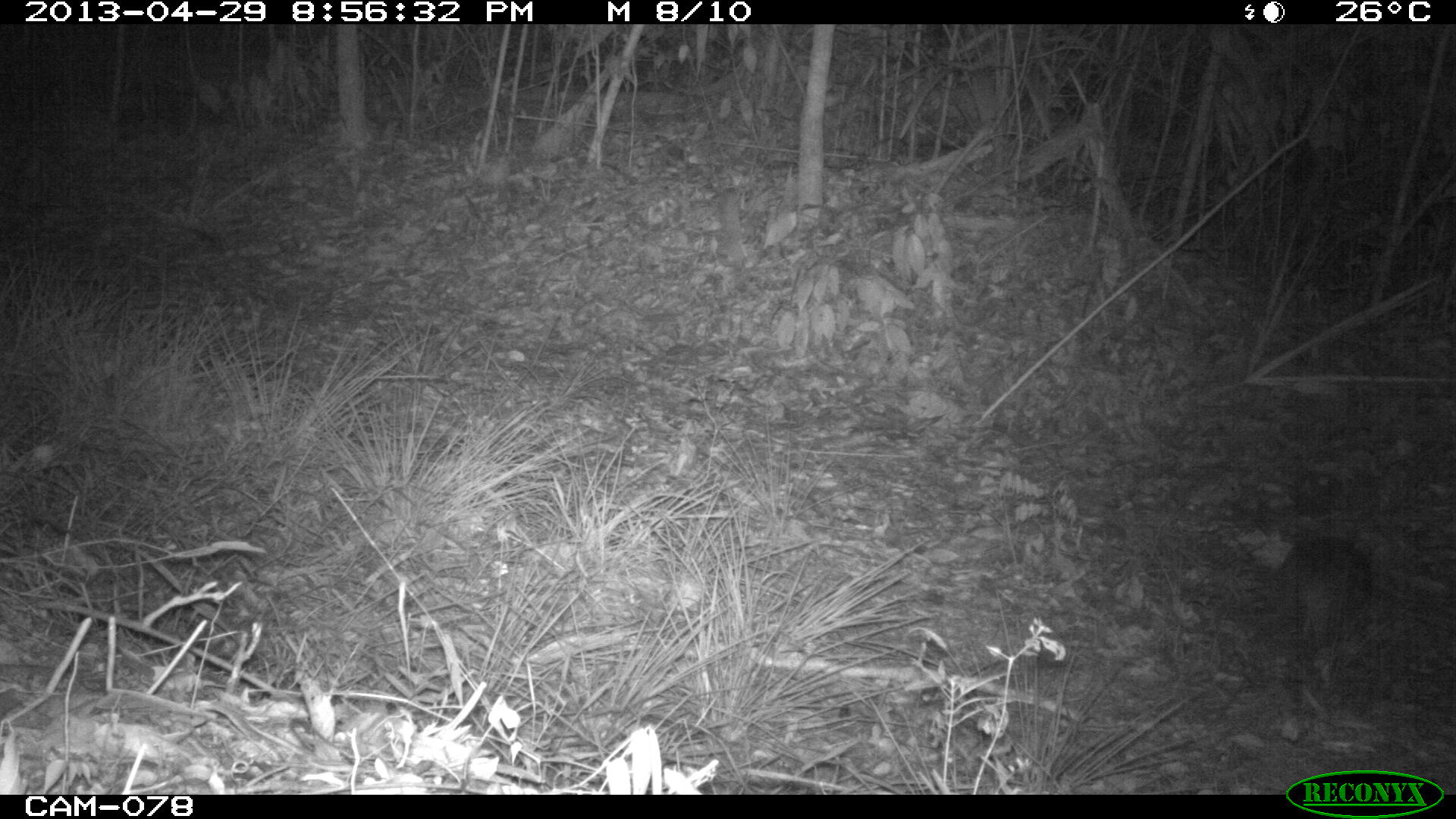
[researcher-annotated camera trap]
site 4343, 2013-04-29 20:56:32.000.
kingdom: Animalia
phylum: Chordata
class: Mammalia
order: Rodentia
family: Cuniculidae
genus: Cuniculus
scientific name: Cuniculus paca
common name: lowland paca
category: agouti paca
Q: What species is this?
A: Agouti paca (lowland paca) (Cuniculus paca).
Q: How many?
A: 1.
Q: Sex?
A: Female.